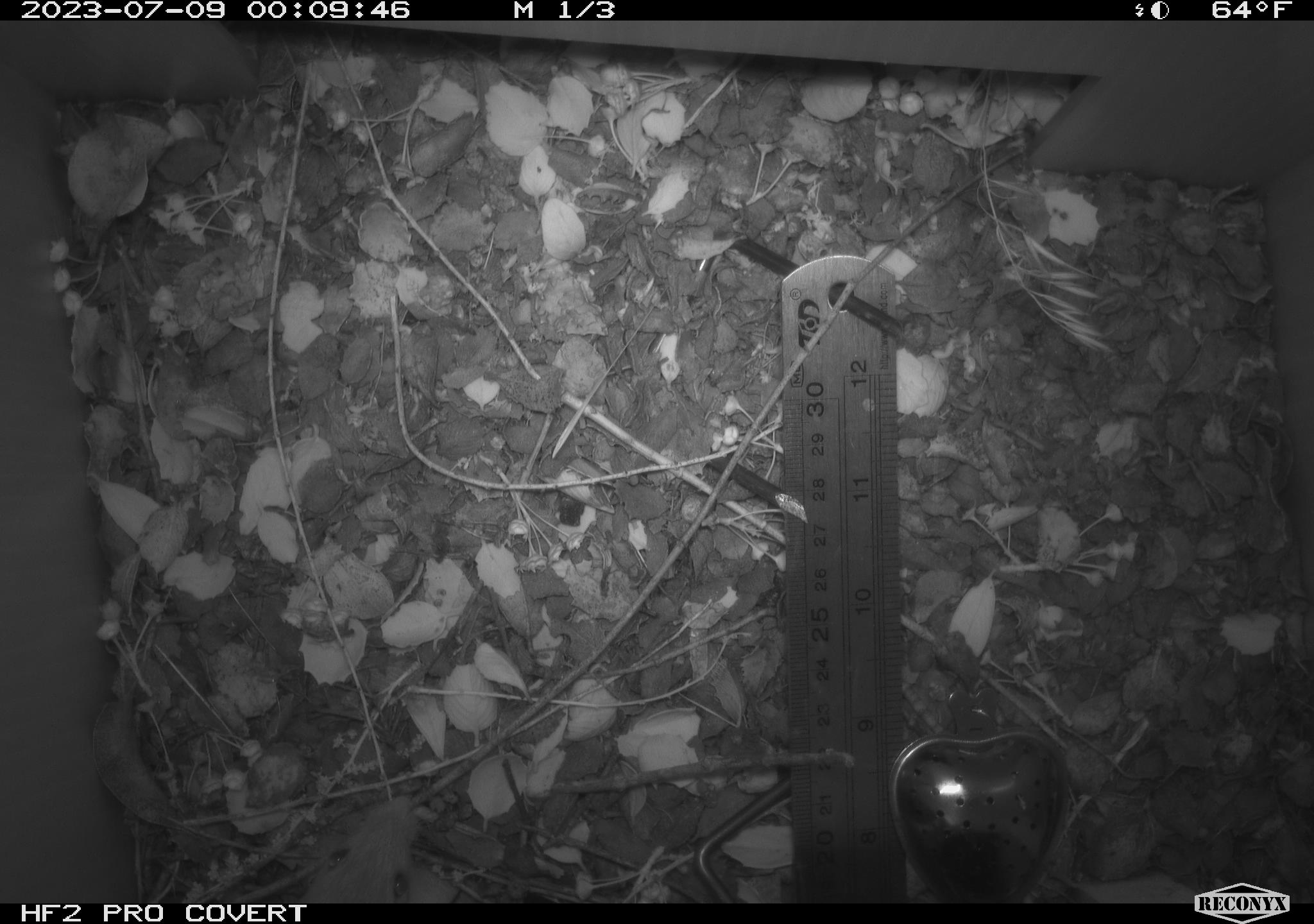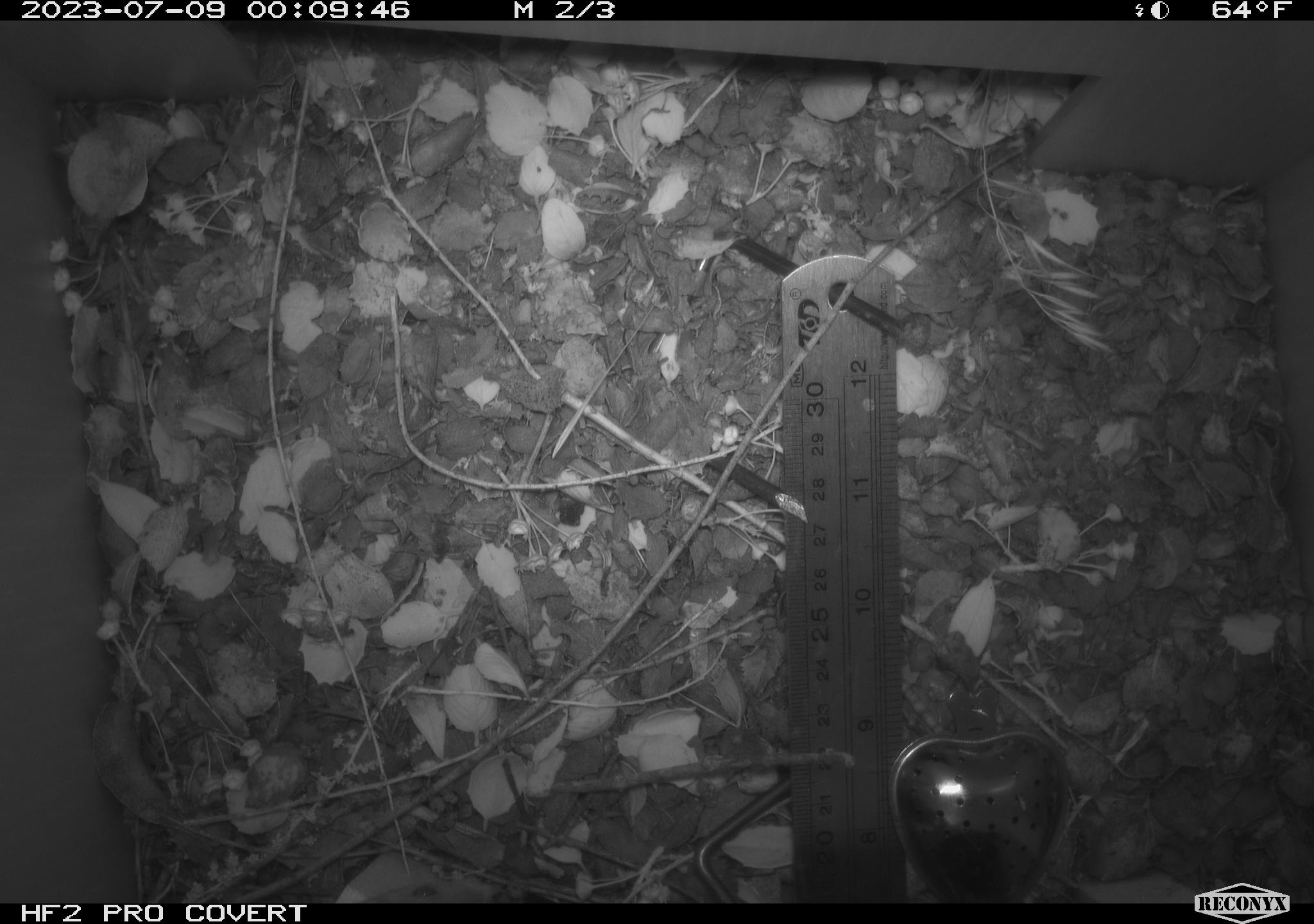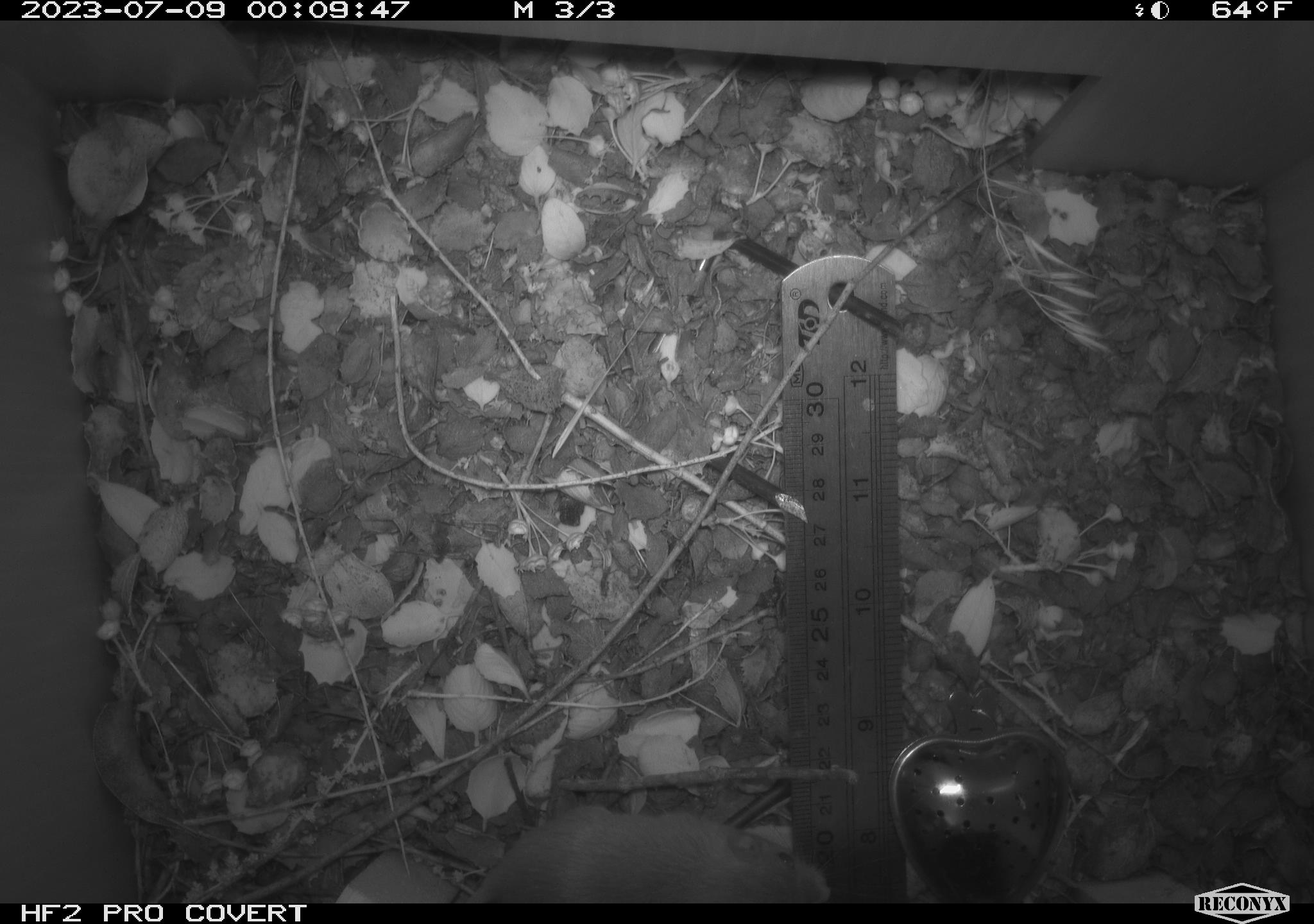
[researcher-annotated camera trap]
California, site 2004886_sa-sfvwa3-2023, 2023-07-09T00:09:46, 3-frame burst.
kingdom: Animalia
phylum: Chordata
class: Mammalia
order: Rodentia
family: Heteromyidae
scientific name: Heteromyidae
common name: kangaroo rats and pocket mice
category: heteromyidae family